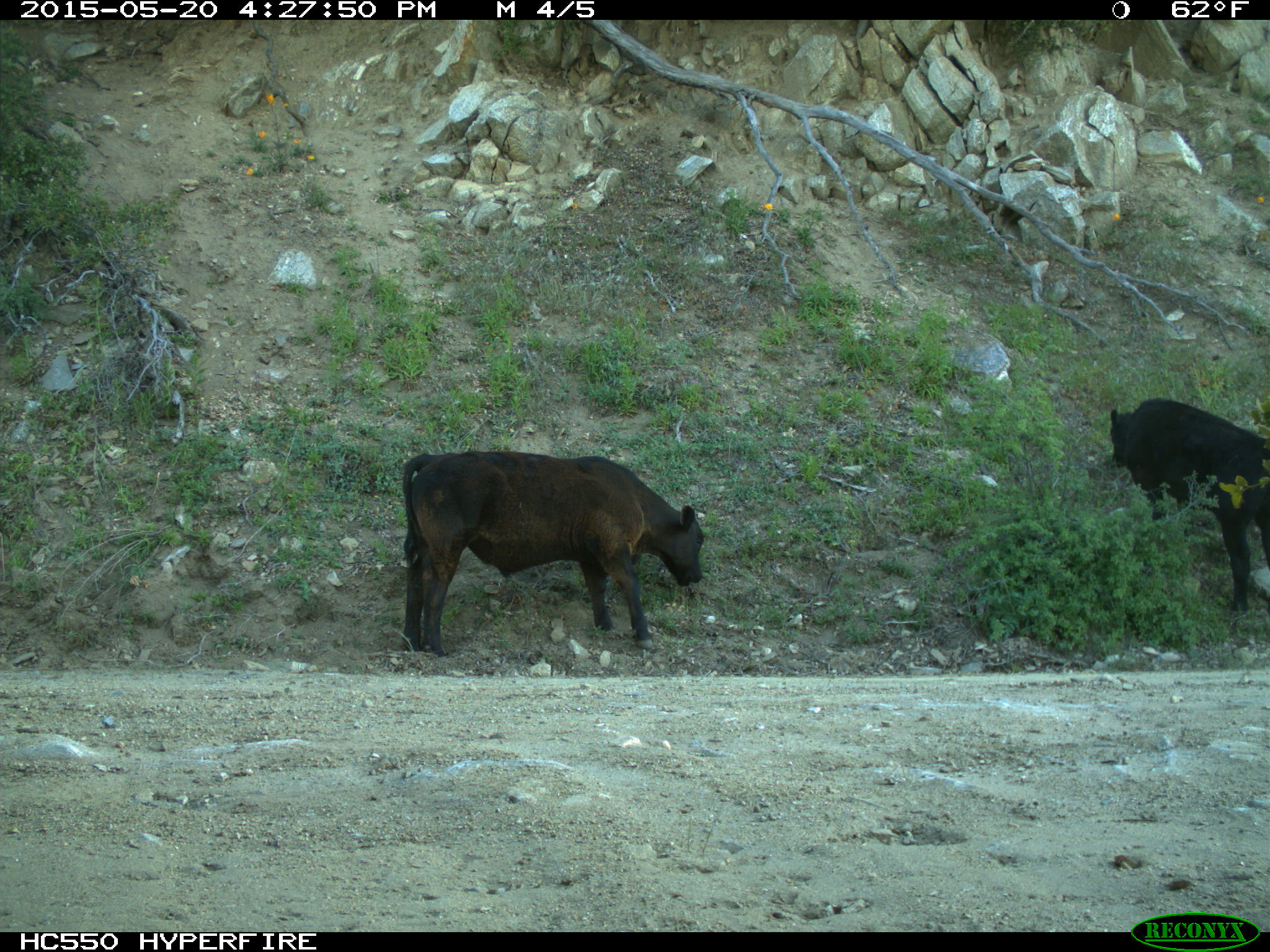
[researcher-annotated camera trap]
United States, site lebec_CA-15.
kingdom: Animalia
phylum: Chordata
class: Mammalia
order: Artiodactyla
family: Bovidae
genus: Bos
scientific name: Bos taurus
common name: domestic cow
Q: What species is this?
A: Bos taurus (domestic cow).